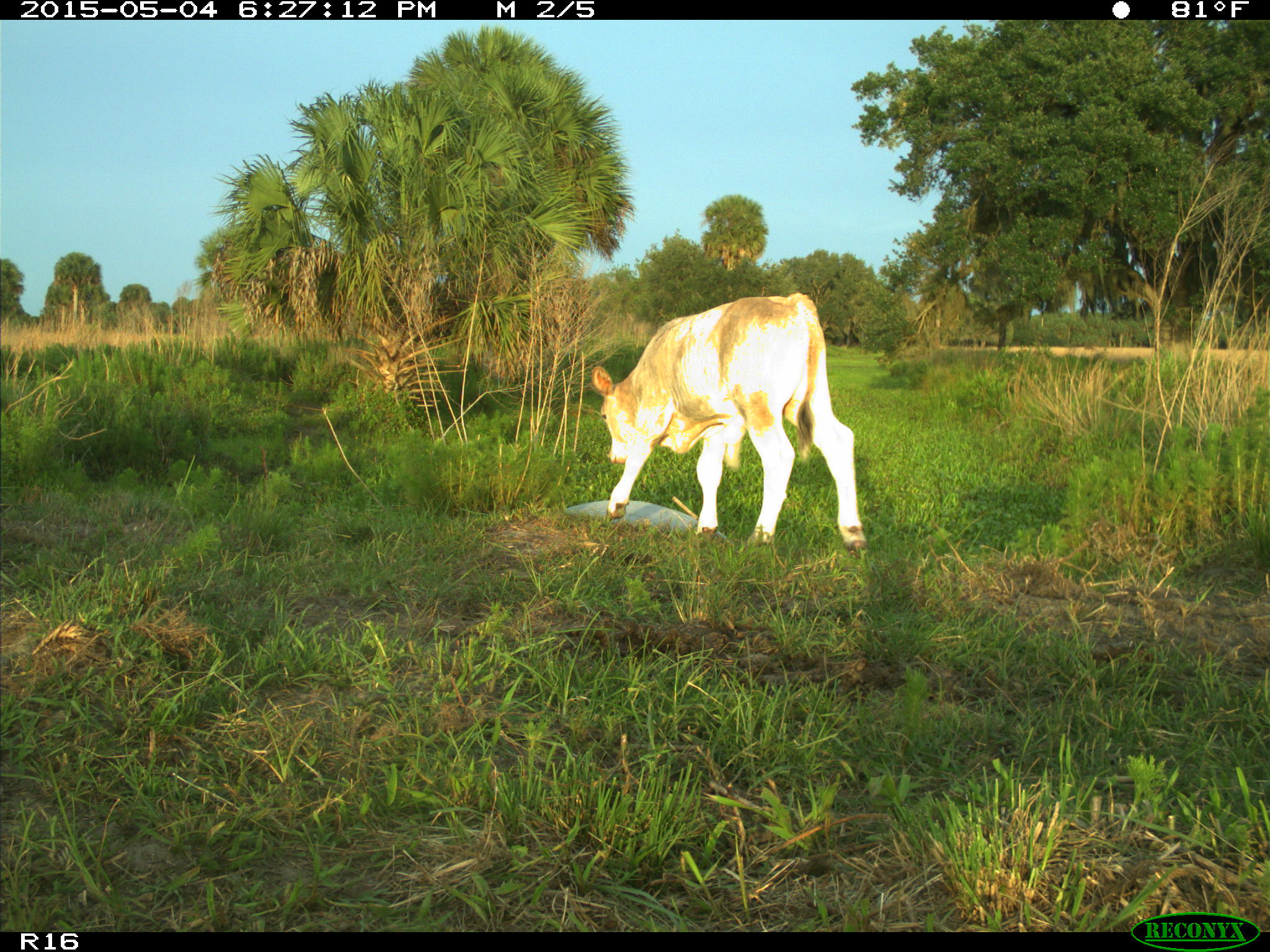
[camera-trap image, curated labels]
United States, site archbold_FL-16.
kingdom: Animalia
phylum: Chordata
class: Mammalia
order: Artiodactyla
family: Bovidae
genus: Bos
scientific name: Bos taurus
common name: domestic cow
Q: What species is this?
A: Bos taurus (domestic cow).